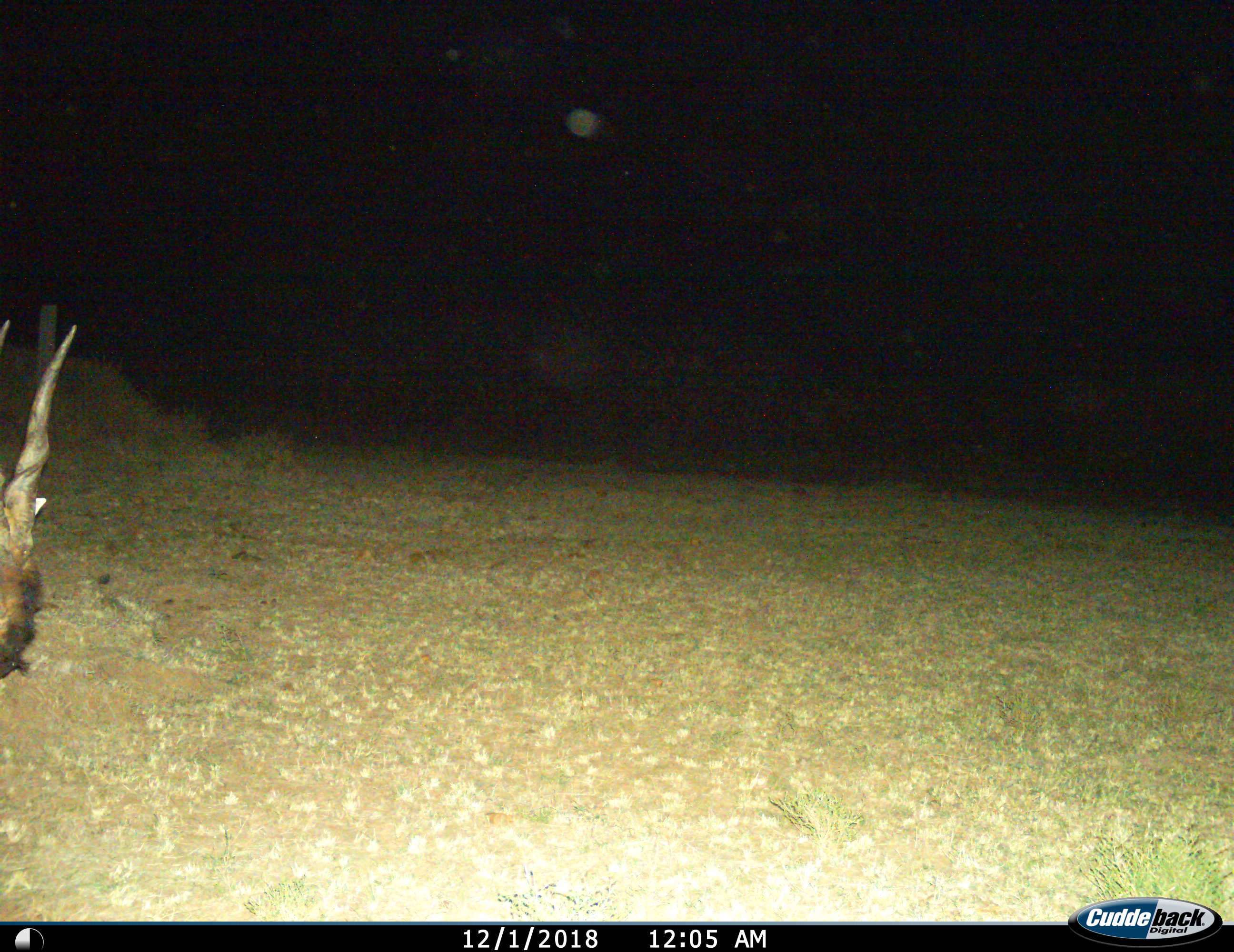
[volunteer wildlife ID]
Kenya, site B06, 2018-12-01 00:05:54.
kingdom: Animalia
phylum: Chordata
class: Mammalia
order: Artiodactyla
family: Bovidae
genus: Tragelaphus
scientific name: Tragelaphus oryx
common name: eland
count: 1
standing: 38%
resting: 0%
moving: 62%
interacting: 0%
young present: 12%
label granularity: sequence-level